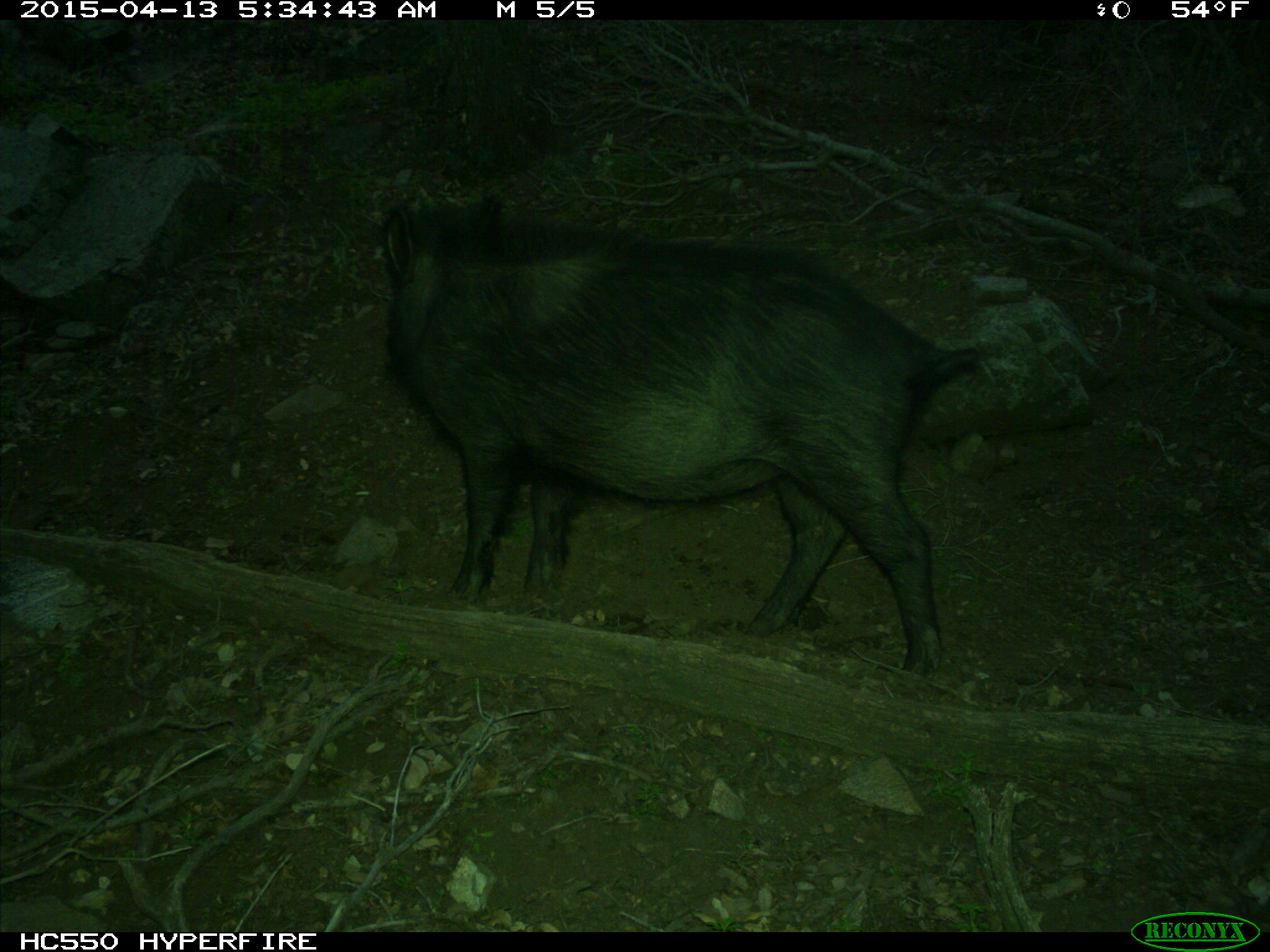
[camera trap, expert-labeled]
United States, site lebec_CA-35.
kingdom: Animalia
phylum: Chordata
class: Mammalia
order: Artiodactyla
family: Suidae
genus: Sus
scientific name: Sus scrofa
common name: wild boar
Sus scrofa (wild boar).